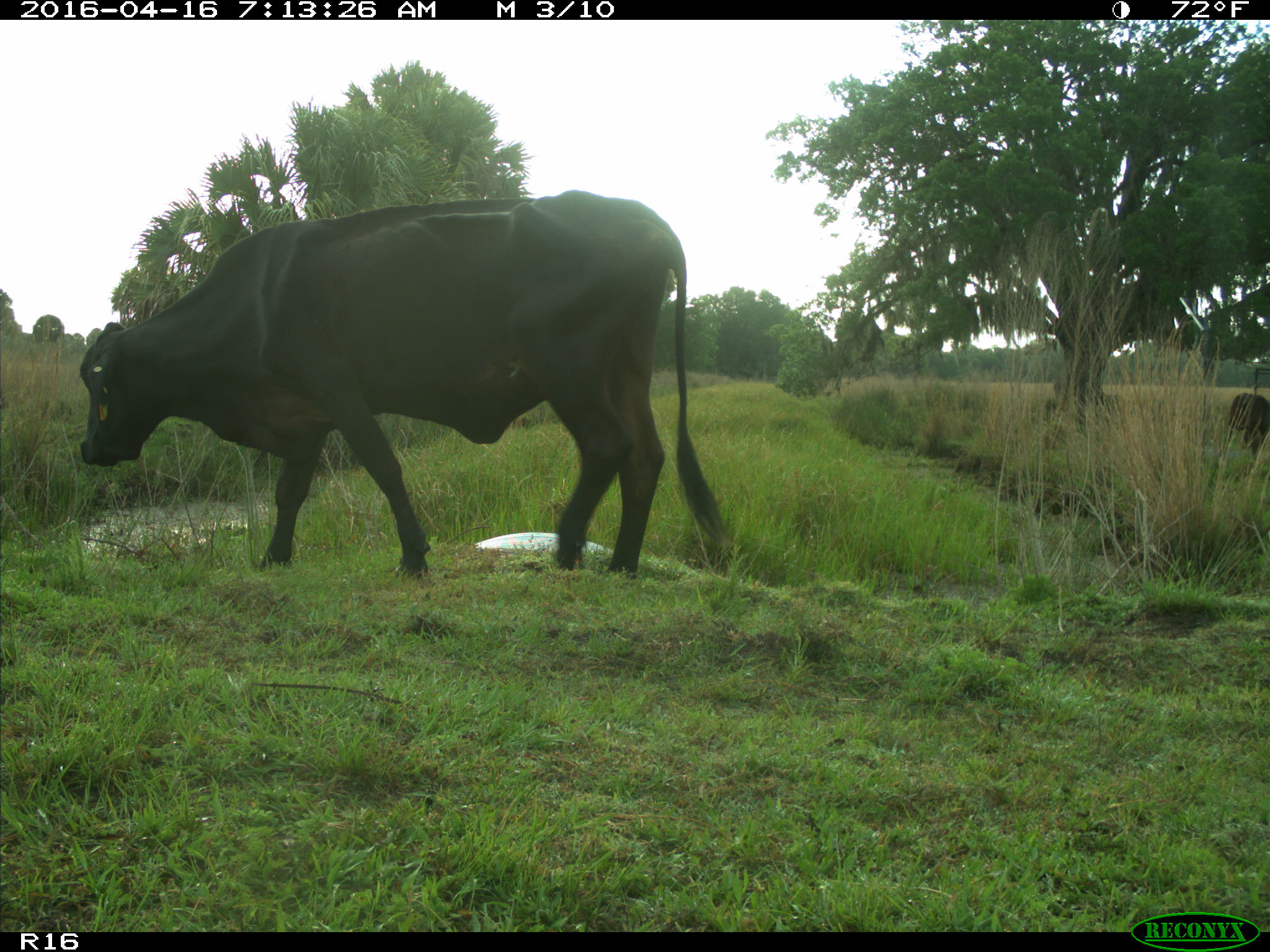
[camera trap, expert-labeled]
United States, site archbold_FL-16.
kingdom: Animalia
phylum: Chordata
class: Mammalia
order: Artiodactyla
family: Bovidae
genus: Bos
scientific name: Bos taurus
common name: domestic cow